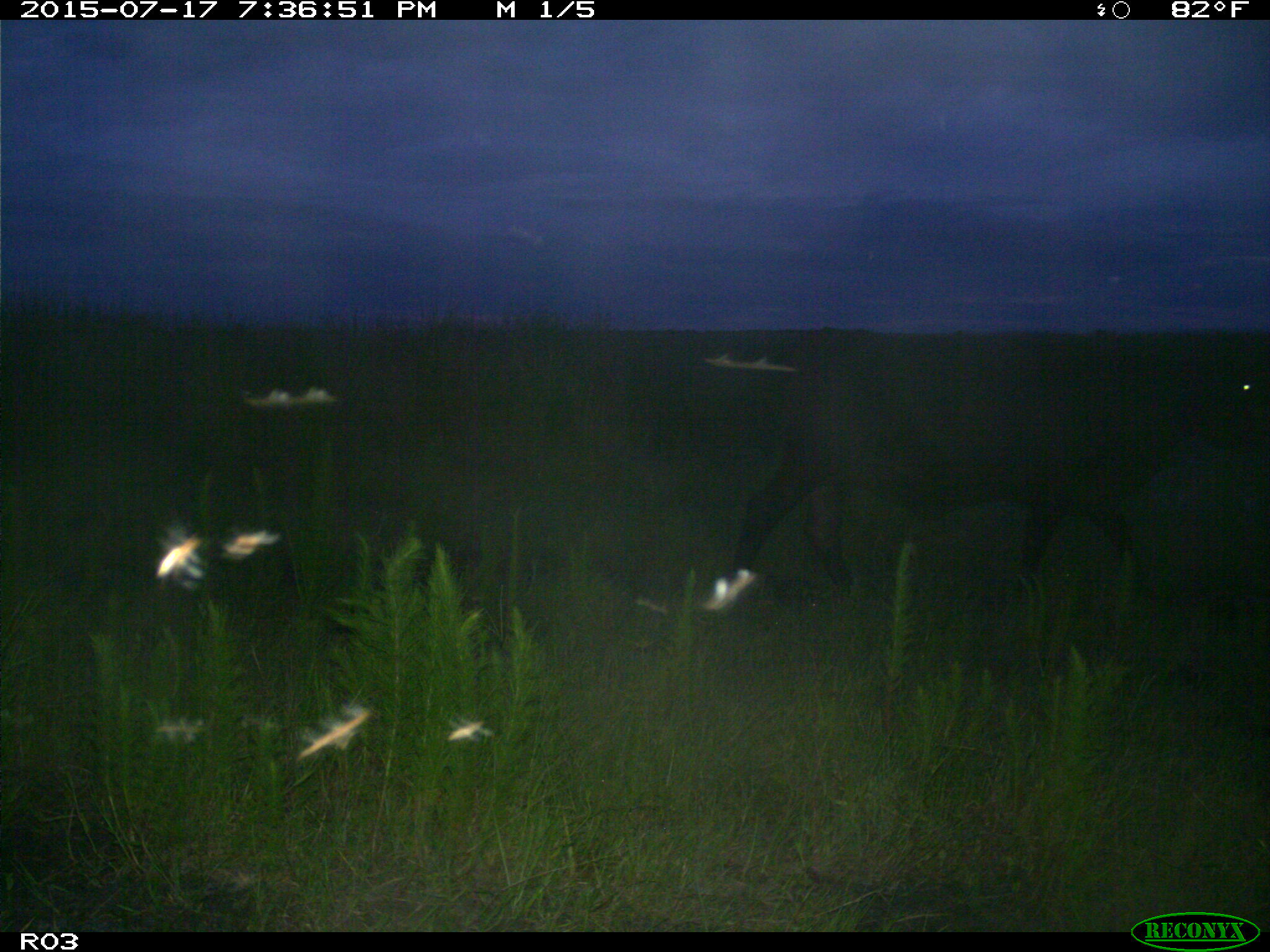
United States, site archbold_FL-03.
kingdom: Animalia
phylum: Chordata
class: Mammalia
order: Artiodactyla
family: Bovidae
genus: Bos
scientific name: Bos taurus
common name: domestic cow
Bos taurus (domestic cow).